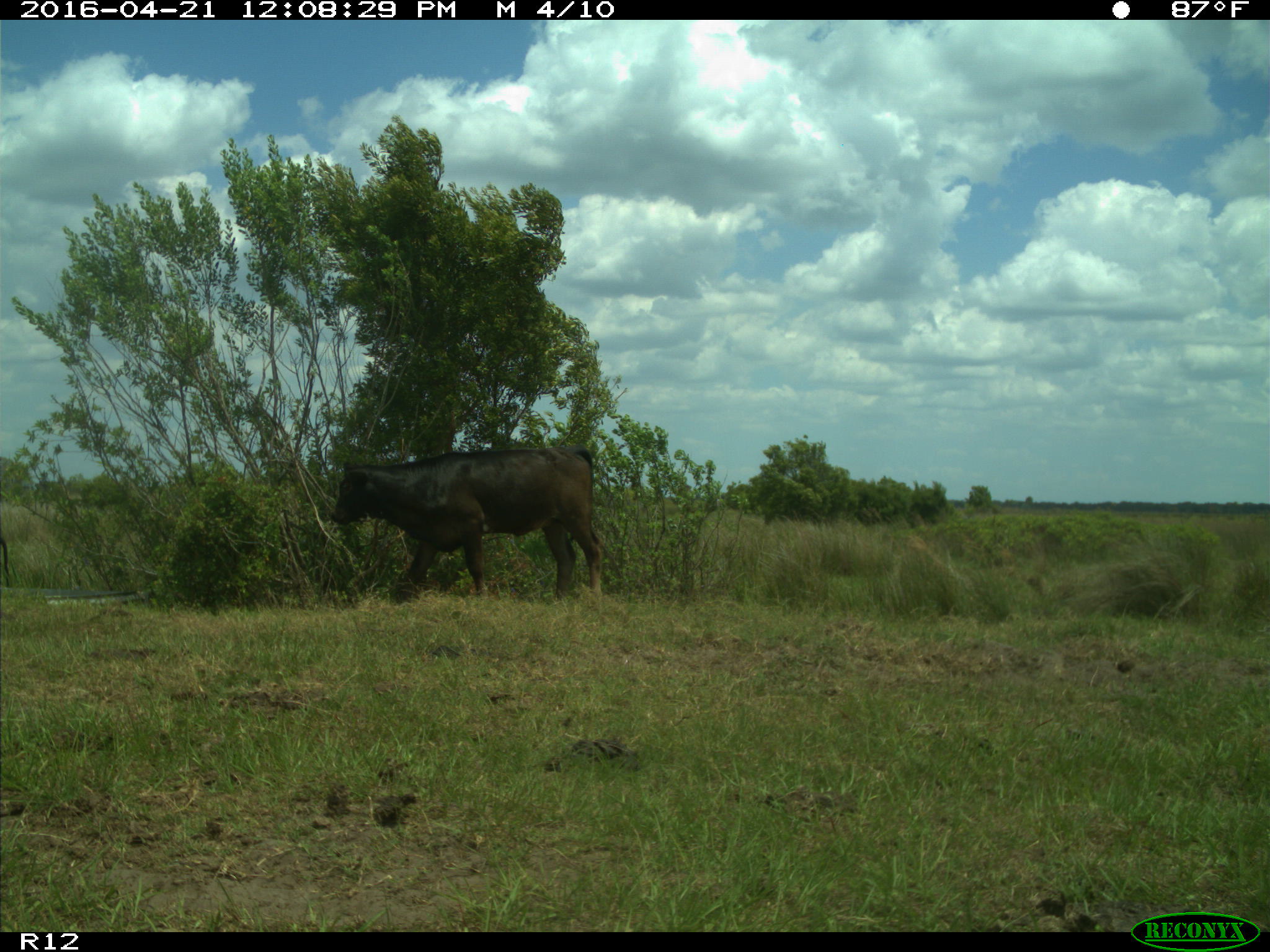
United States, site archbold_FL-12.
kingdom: Animalia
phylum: Chordata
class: Mammalia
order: Artiodactyla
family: Bovidae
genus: Bos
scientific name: Bos taurus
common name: domestic cow